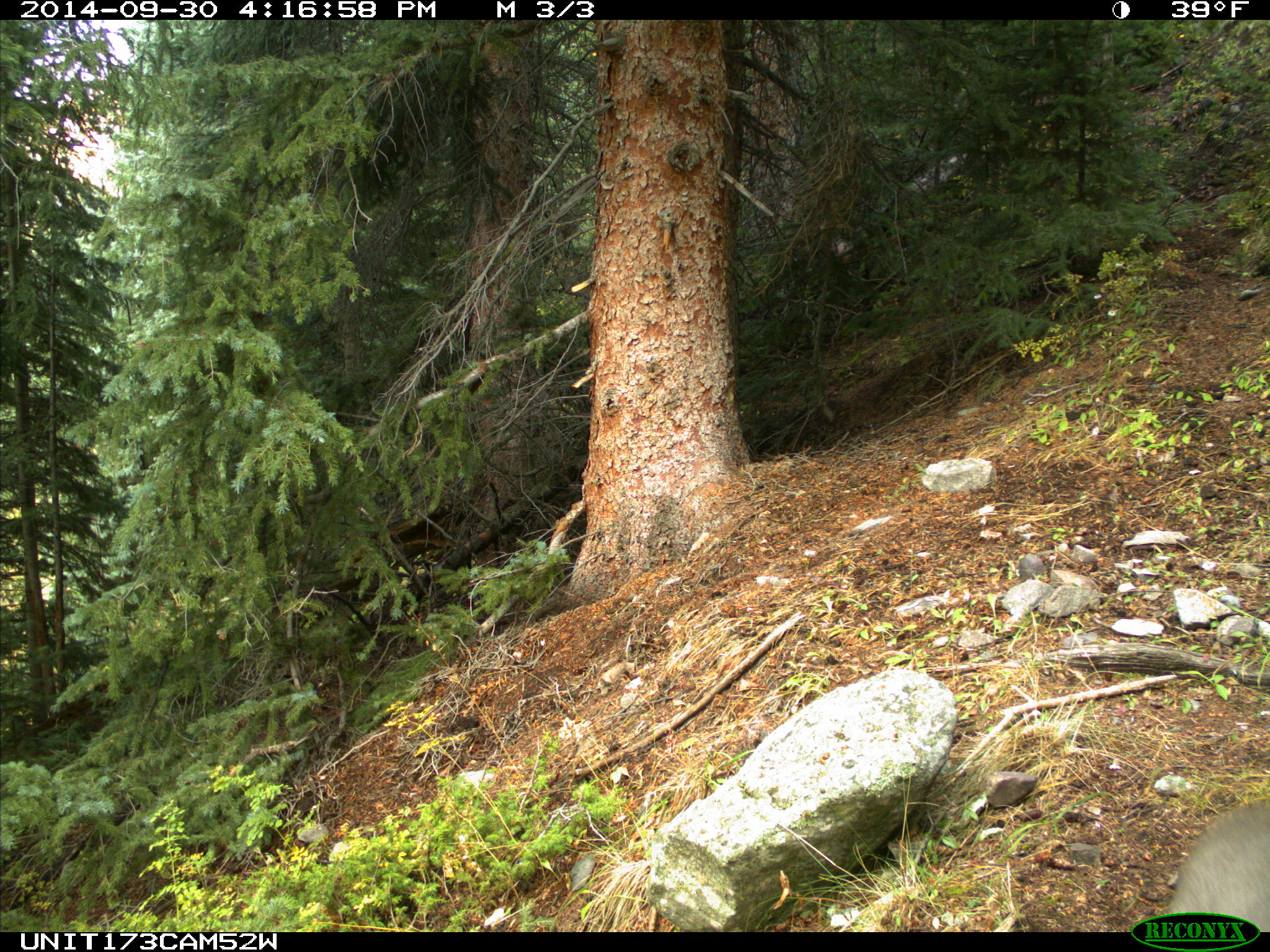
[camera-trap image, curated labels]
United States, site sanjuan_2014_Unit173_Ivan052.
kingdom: Animalia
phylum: Chordata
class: Mammalia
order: Artiodactyla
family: Cervidae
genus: Odocoileus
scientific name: Odocoileus hemionus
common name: mule deer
Odocoileus hemionus (mule deer).